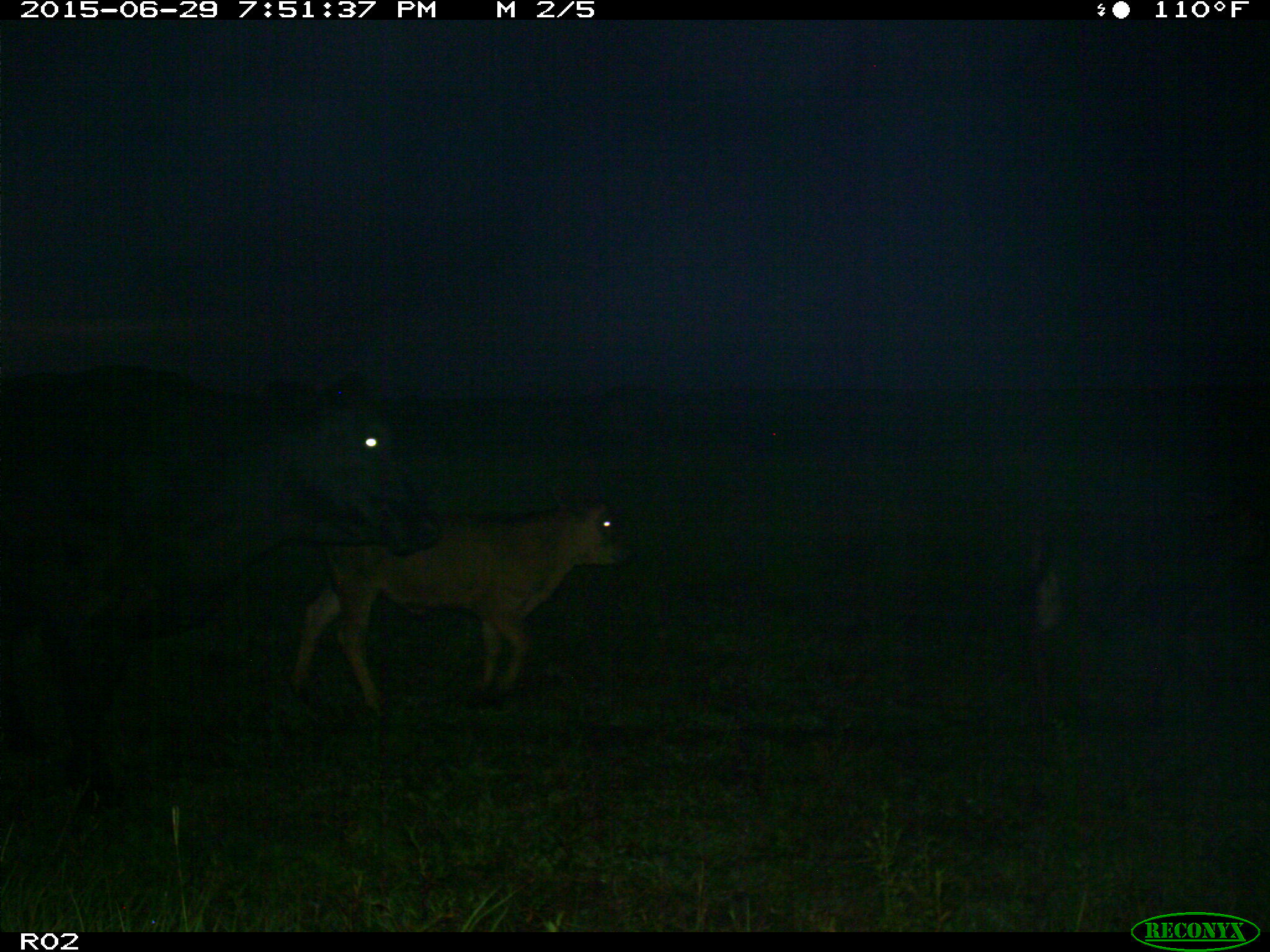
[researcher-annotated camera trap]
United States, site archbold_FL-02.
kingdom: Animalia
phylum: Chordata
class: Mammalia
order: Artiodactyla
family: Bovidae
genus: Bos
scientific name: Bos taurus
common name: domestic cow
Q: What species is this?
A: Bos taurus (domestic cow).